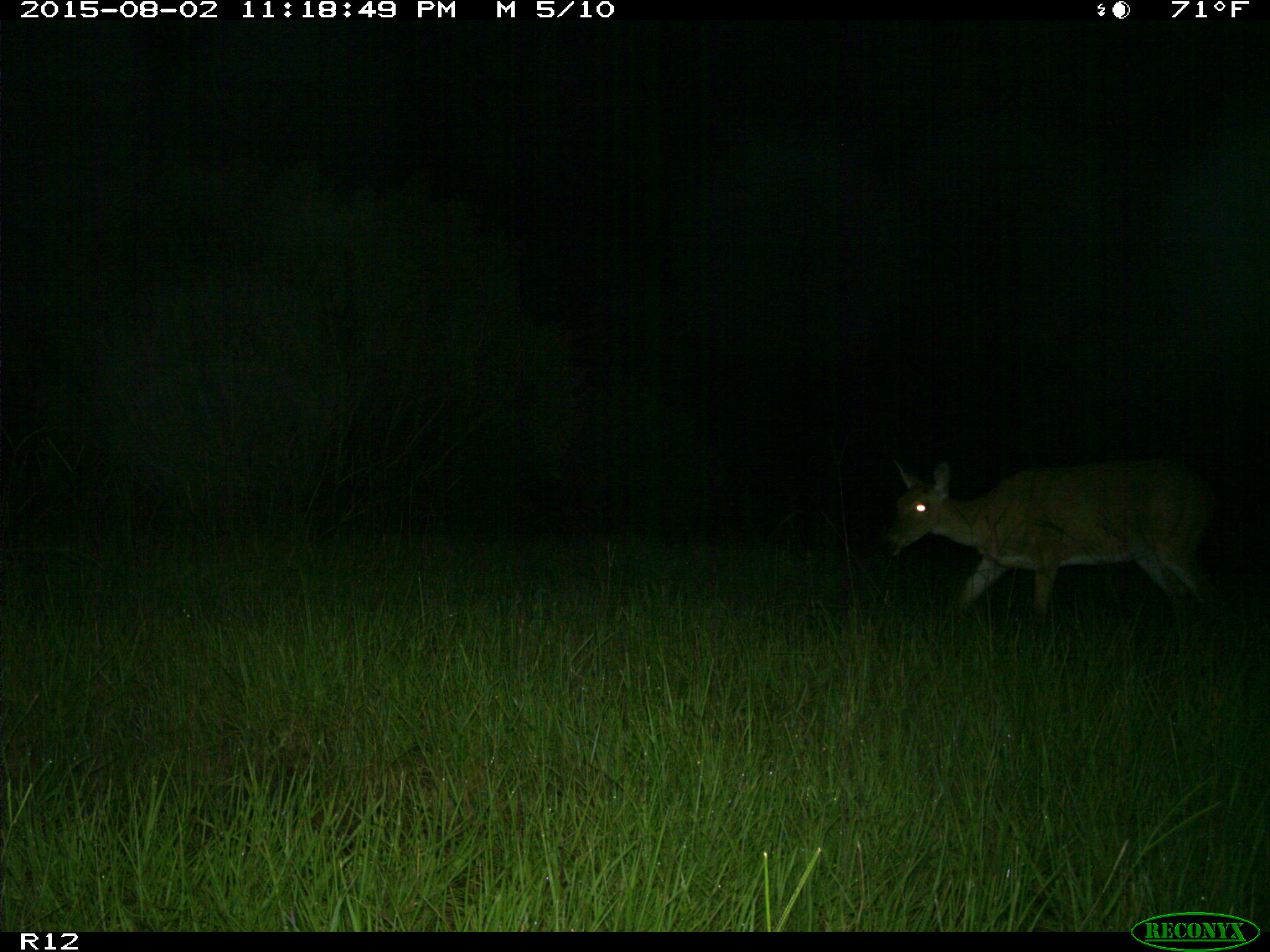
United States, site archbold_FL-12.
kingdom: Animalia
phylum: Chordata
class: Mammalia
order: Artiodactyla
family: Cervidae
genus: Odocoileus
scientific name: Odocoileus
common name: deer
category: unidentified deer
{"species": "unidentified deer (deer) (Odocoileus)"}